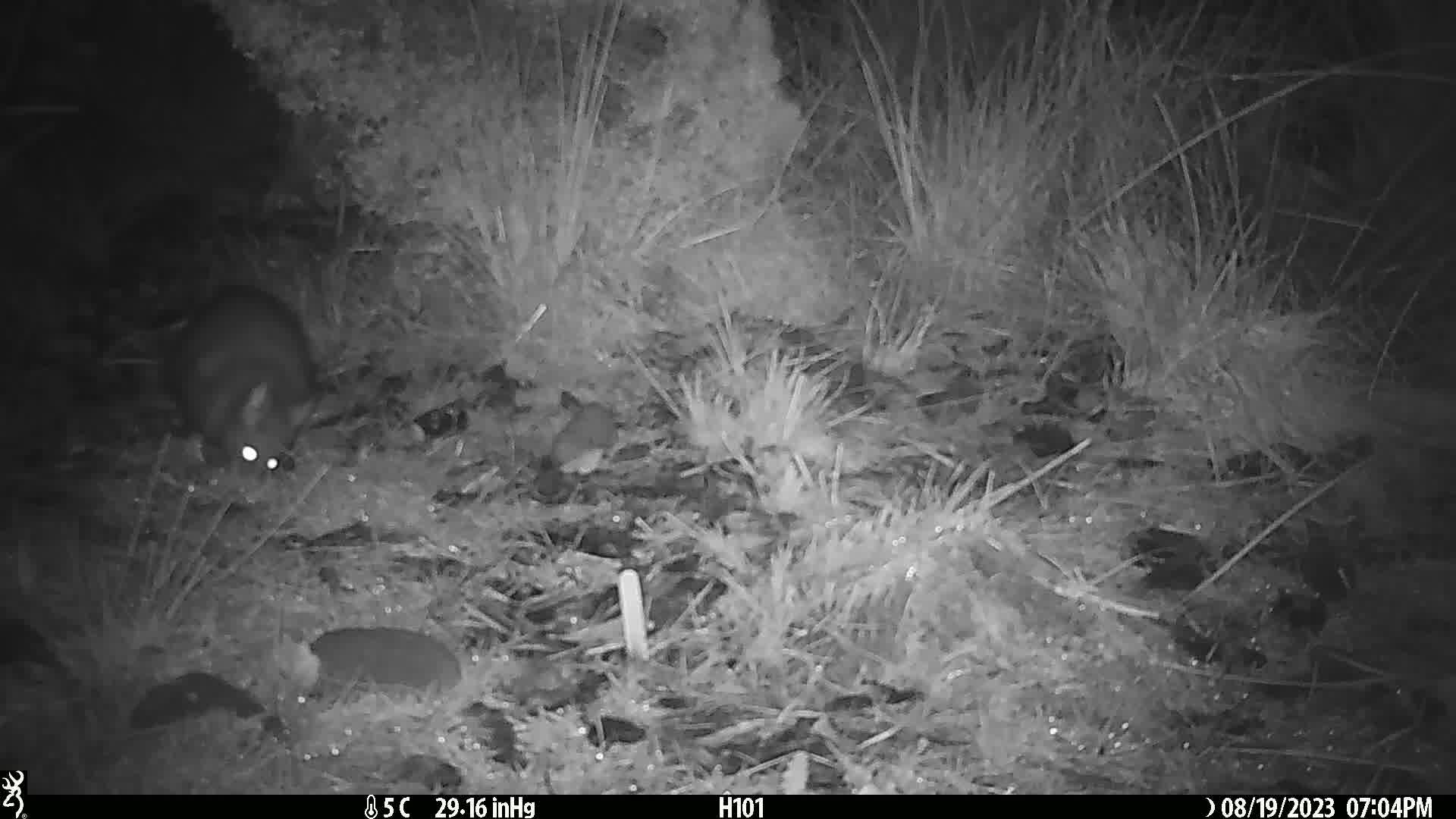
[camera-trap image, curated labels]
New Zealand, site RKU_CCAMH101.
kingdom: Animalia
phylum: Chordata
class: Mammalia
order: Diprotodontia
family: Phalangeridae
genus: Trichosurus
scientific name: Trichosurus vulpecula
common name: common brushtail possum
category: possum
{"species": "possum (common brushtail possum) (Trichosurus vulpecula)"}